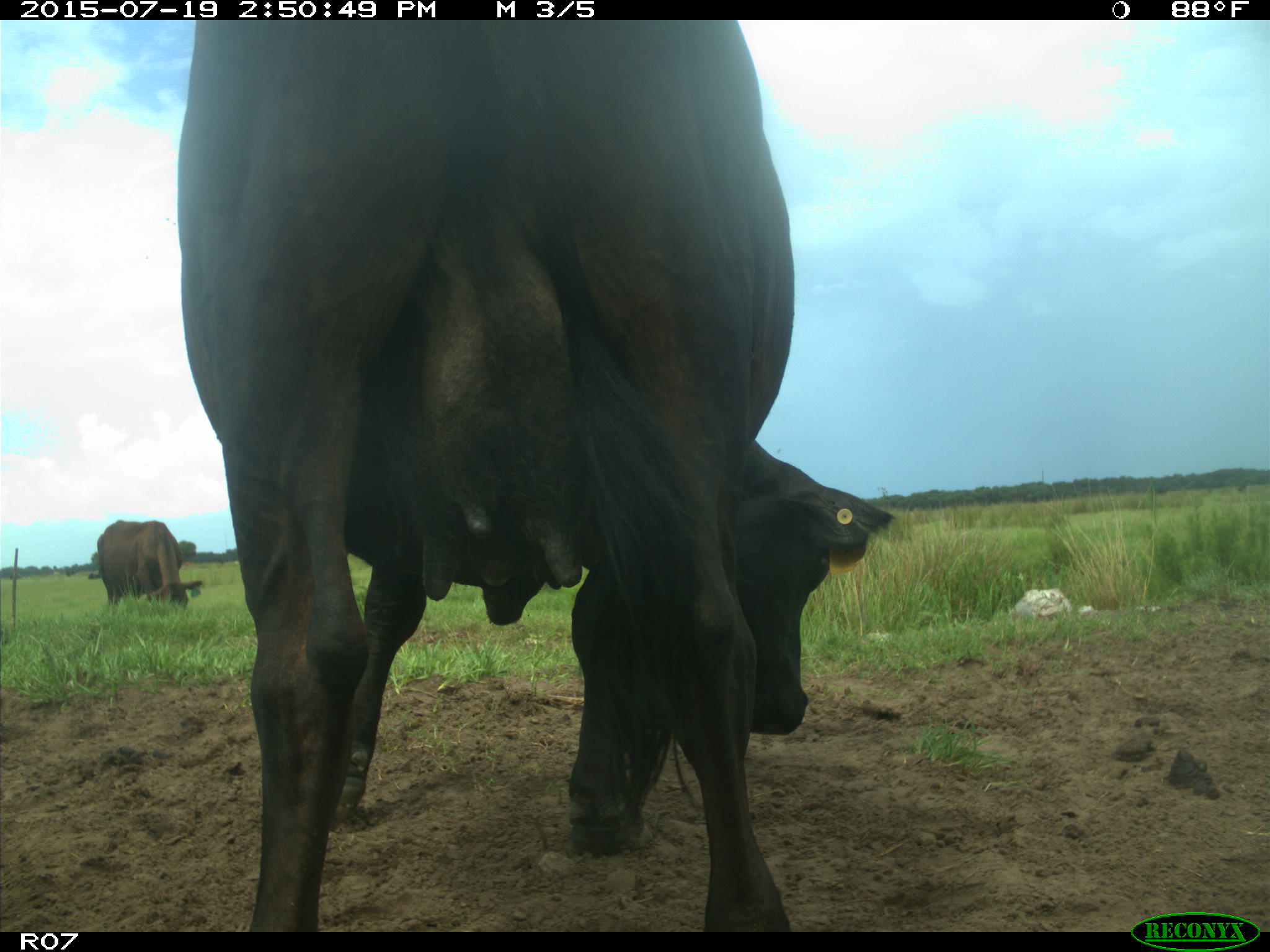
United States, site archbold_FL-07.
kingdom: Animalia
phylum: Chordata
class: Mammalia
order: Artiodactyla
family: Bovidae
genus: Bos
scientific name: Bos taurus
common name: domestic cow